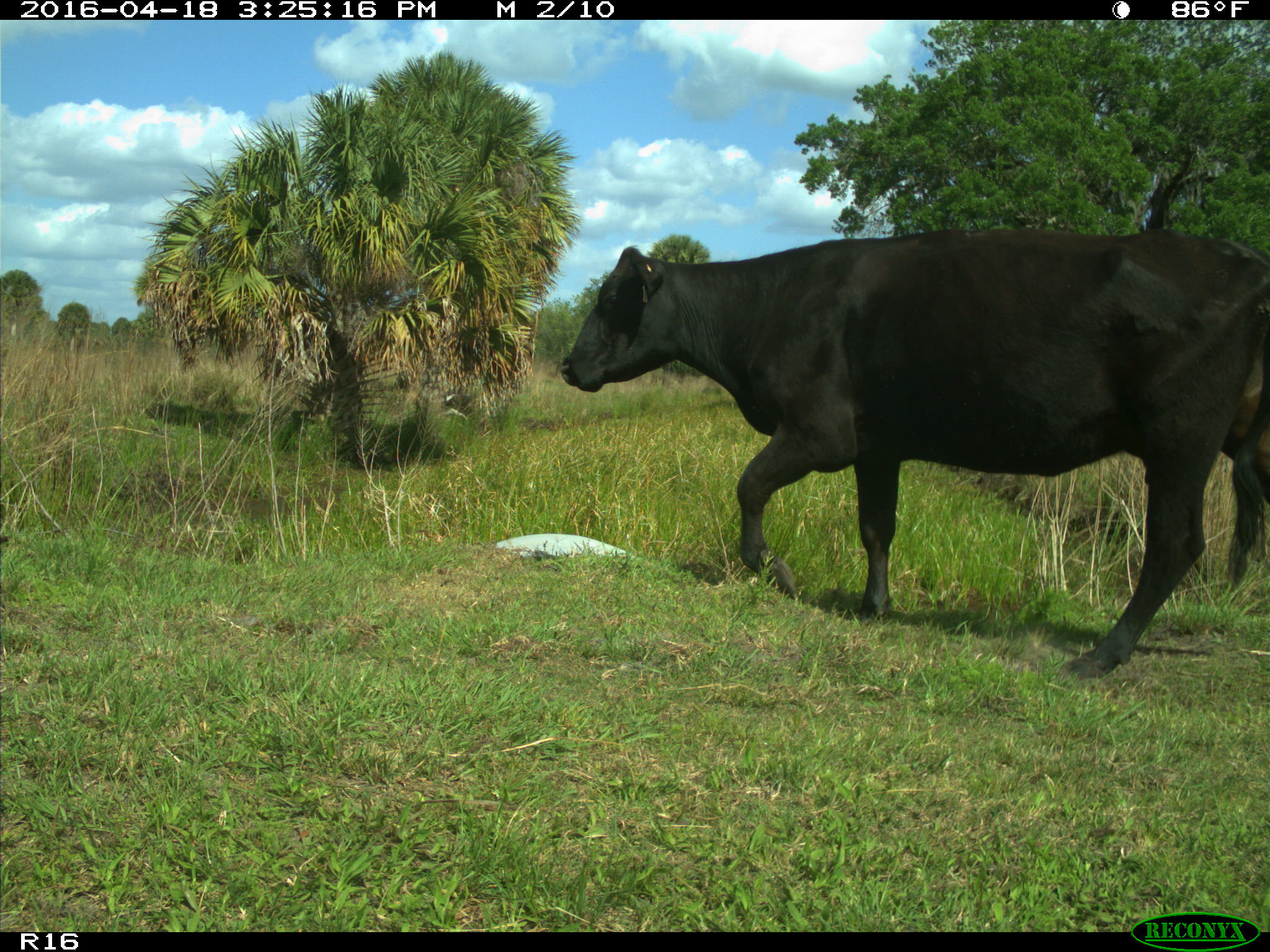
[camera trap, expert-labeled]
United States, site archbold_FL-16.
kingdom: Animalia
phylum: Chordata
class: Mammalia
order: Artiodactyla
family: Bovidae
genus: Bos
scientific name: Bos taurus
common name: domestic cow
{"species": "Bos taurus (domestic cow)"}